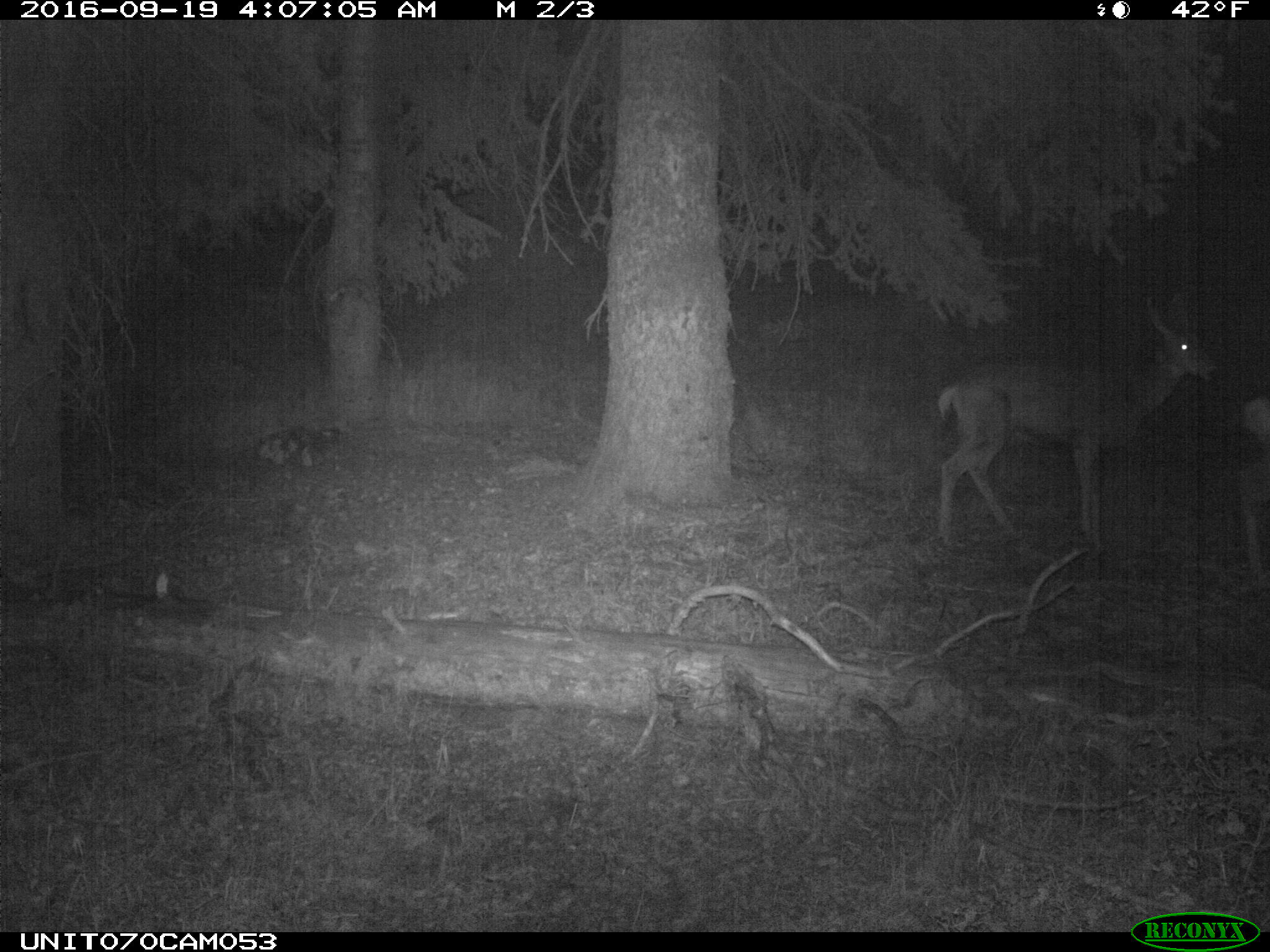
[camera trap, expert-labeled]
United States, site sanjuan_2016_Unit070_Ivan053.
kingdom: Animalia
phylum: Chordata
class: Mammalia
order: Artiodactyla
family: Cervidae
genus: Odocoileus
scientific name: Odocoileus hemionus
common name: mule deer